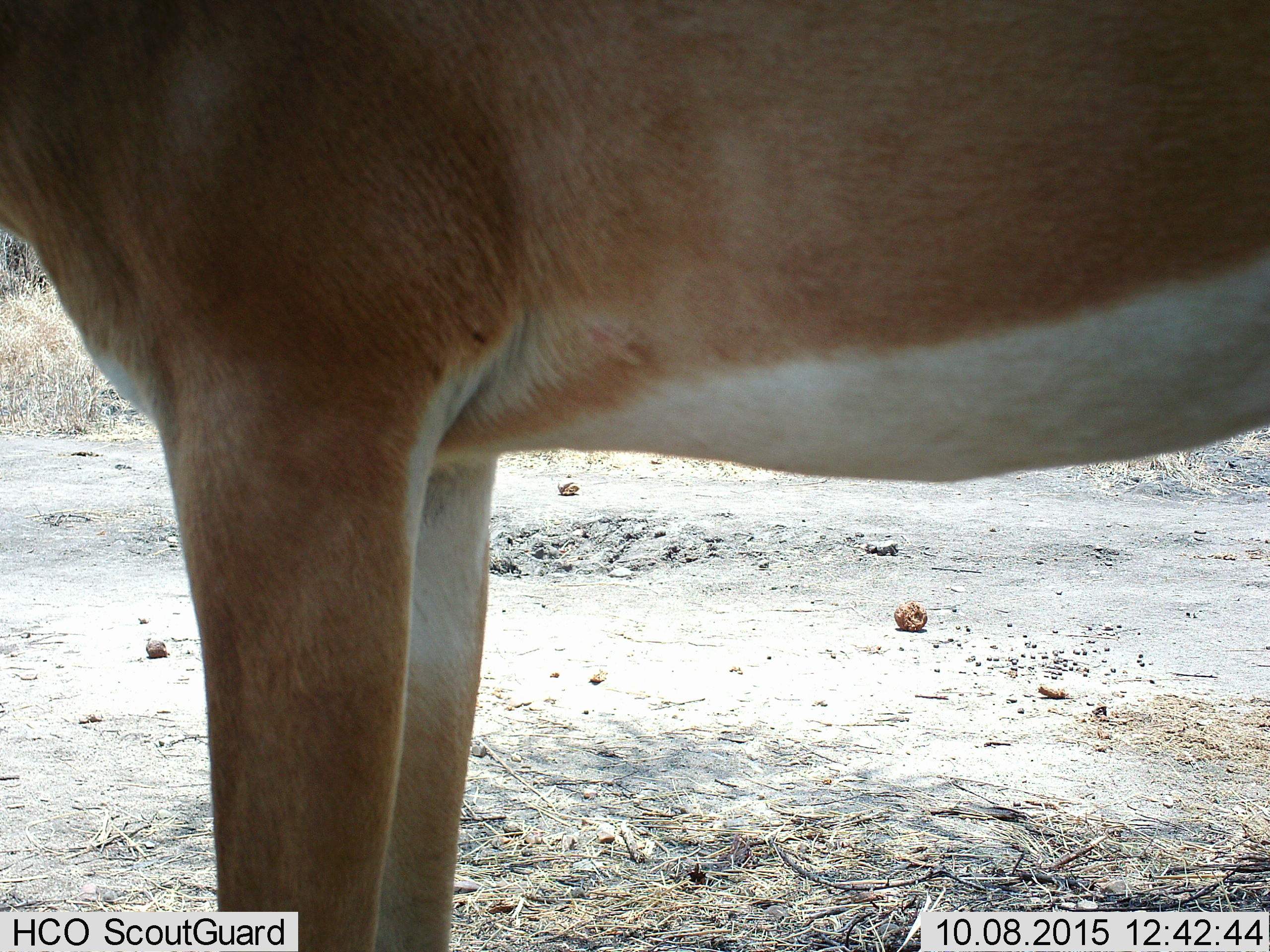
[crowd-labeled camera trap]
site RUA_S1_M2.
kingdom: Animalia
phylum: Chordata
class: Mammalia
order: Artiodactyla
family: Bovidae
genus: Aepyceros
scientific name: Aepyceros melampus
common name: impala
Impala (Aepyceros melampus), count 1. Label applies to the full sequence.